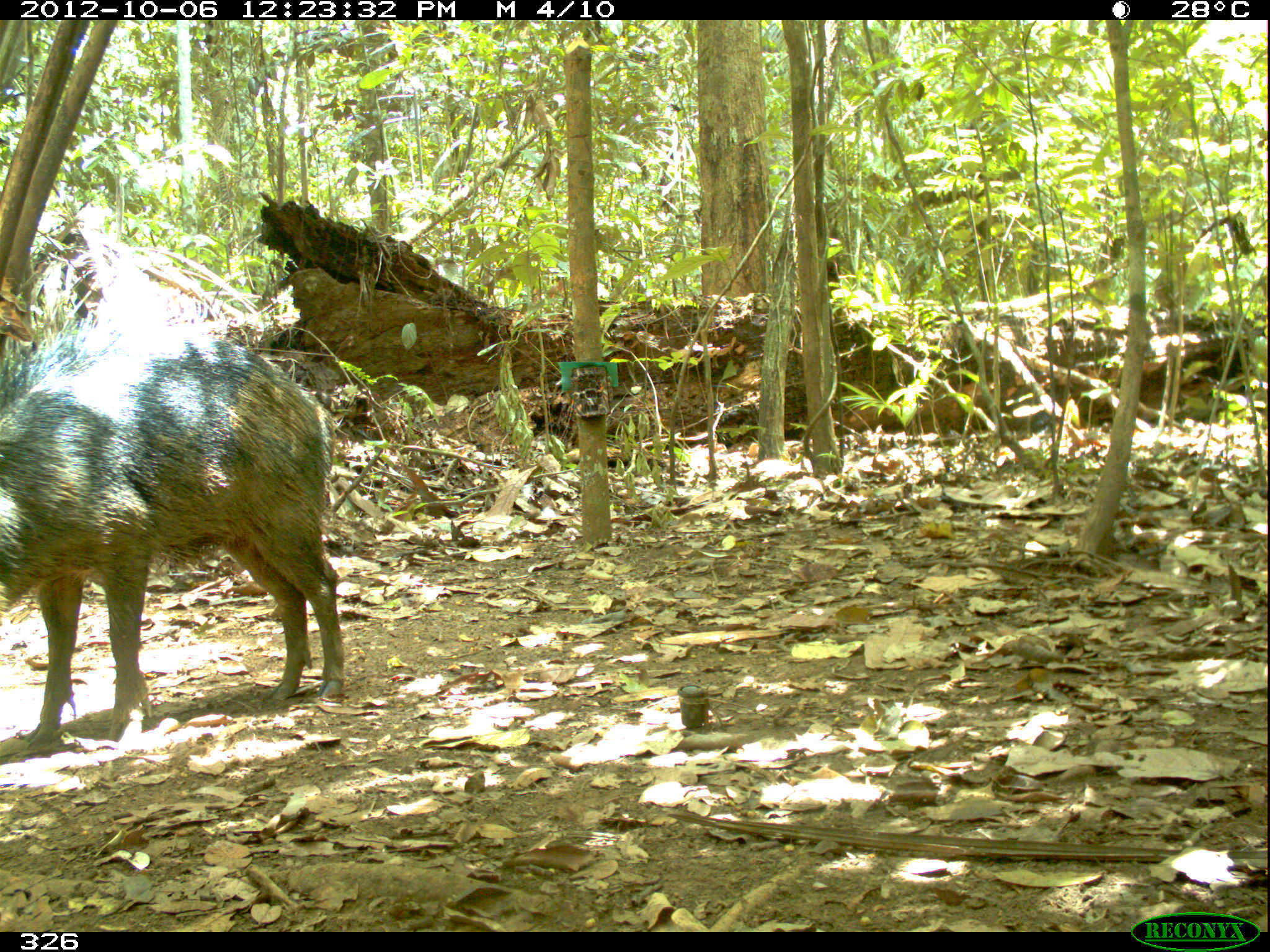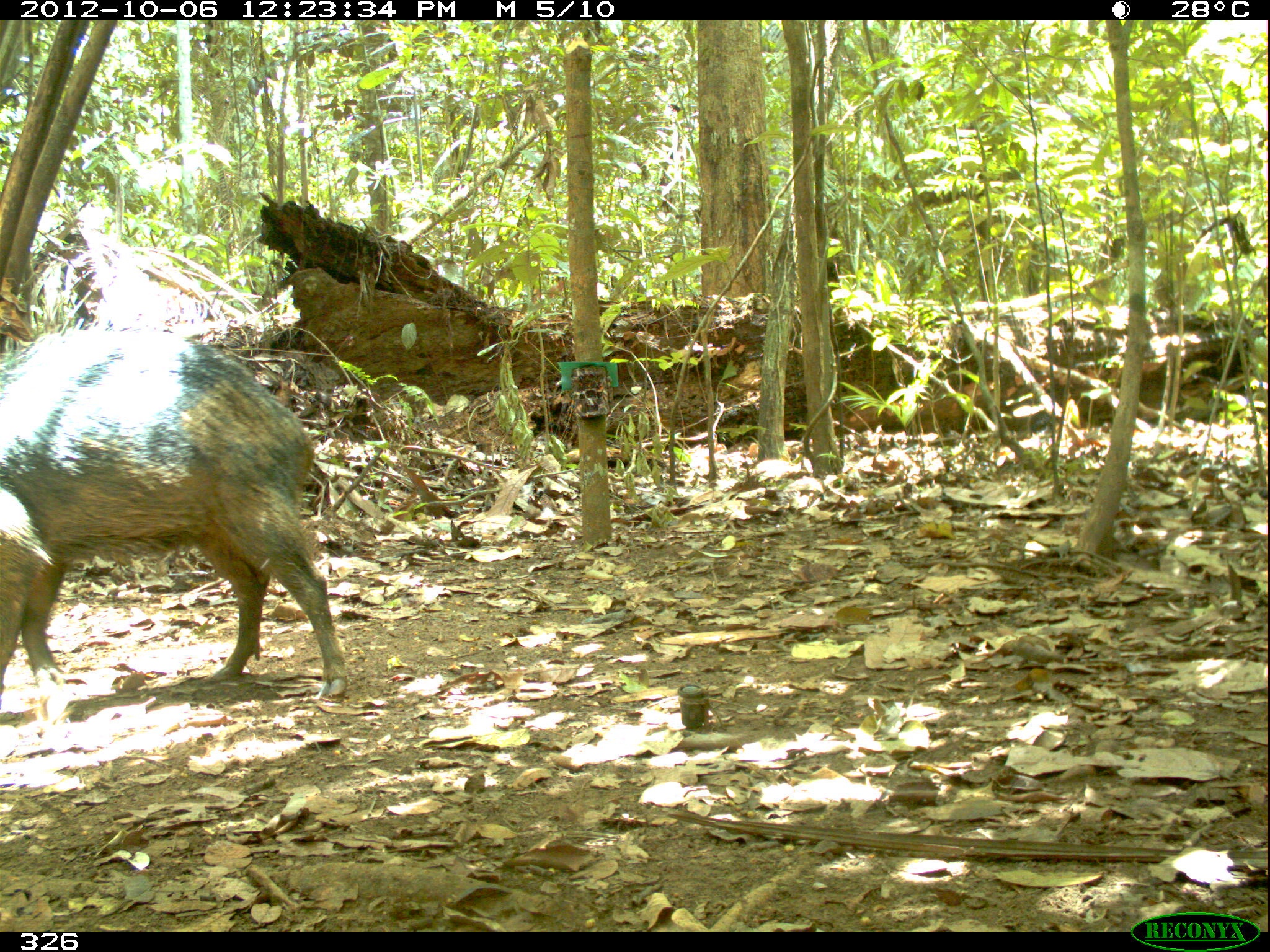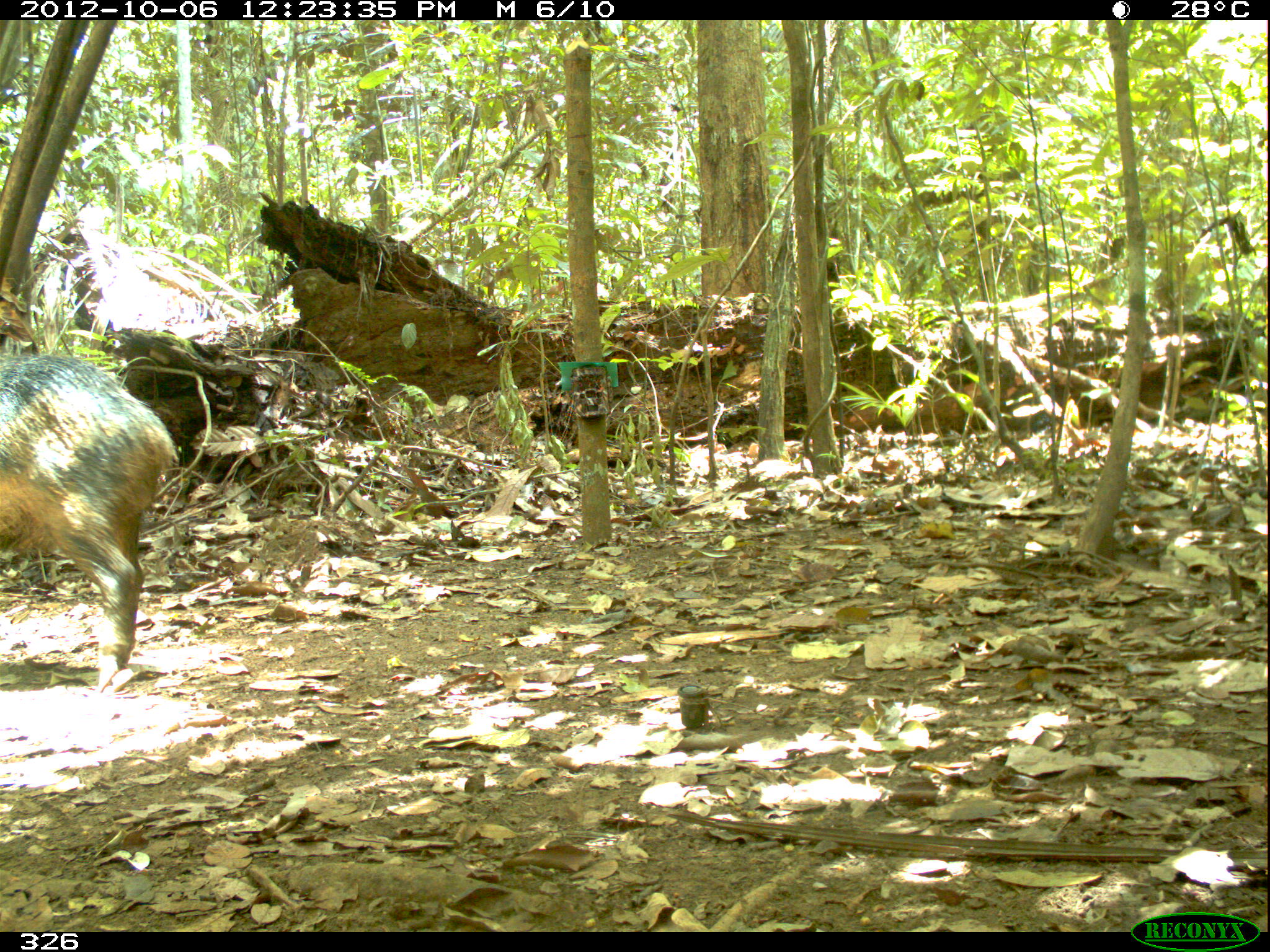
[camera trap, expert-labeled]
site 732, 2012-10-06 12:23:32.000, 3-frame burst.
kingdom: Animalia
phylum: Chordata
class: Mammalia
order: Artiodactyla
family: Tayassuidae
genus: Tayassu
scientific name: Tayassu pecari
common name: white-lipped peccary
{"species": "Tayassu pecari (white-lipped peccary)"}